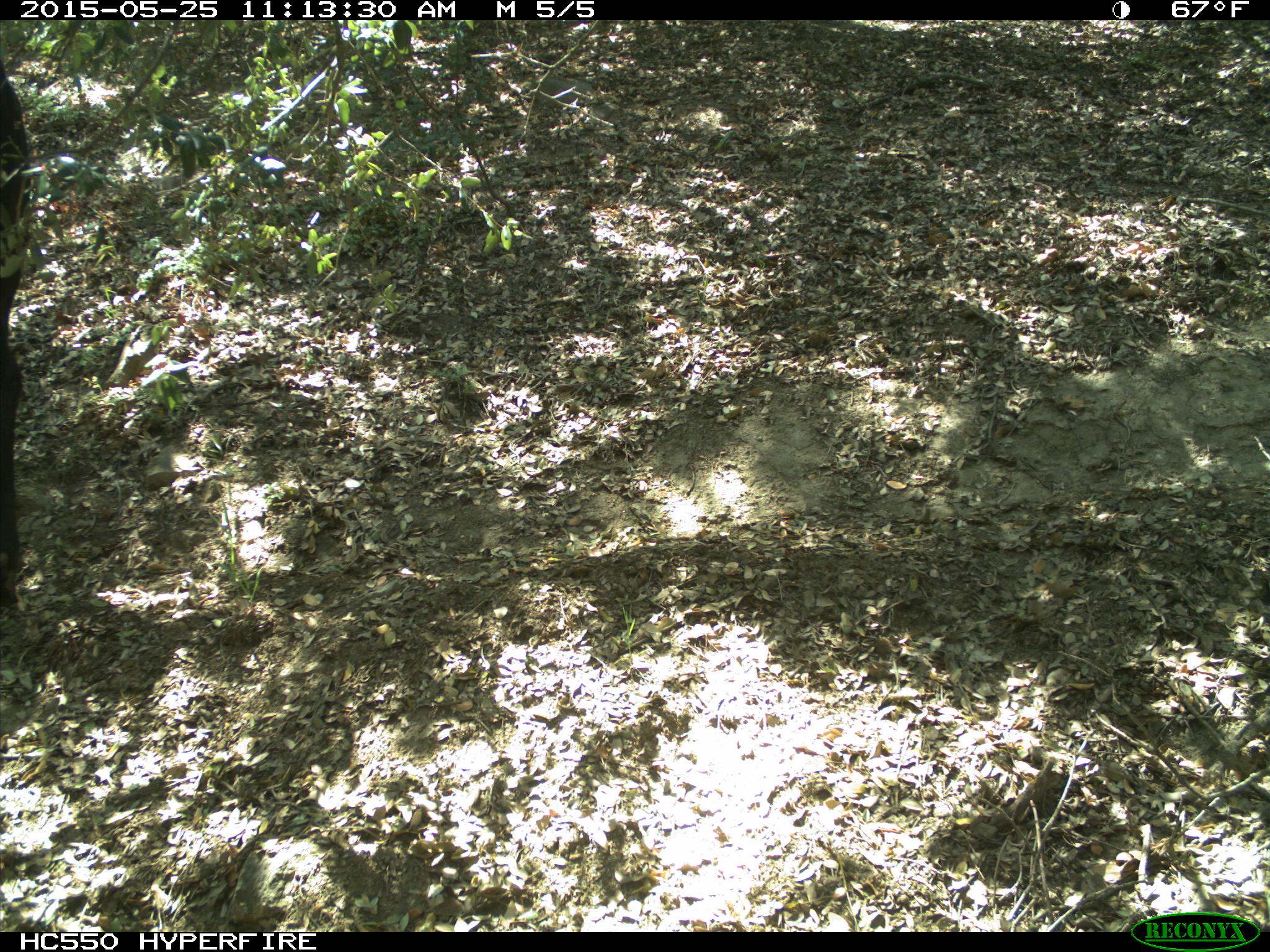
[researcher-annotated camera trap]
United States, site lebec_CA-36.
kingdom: Animalia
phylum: Chordata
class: Mammalia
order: Artiodactyla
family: Bovidae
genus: Bos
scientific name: Bos taurus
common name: domestic cow